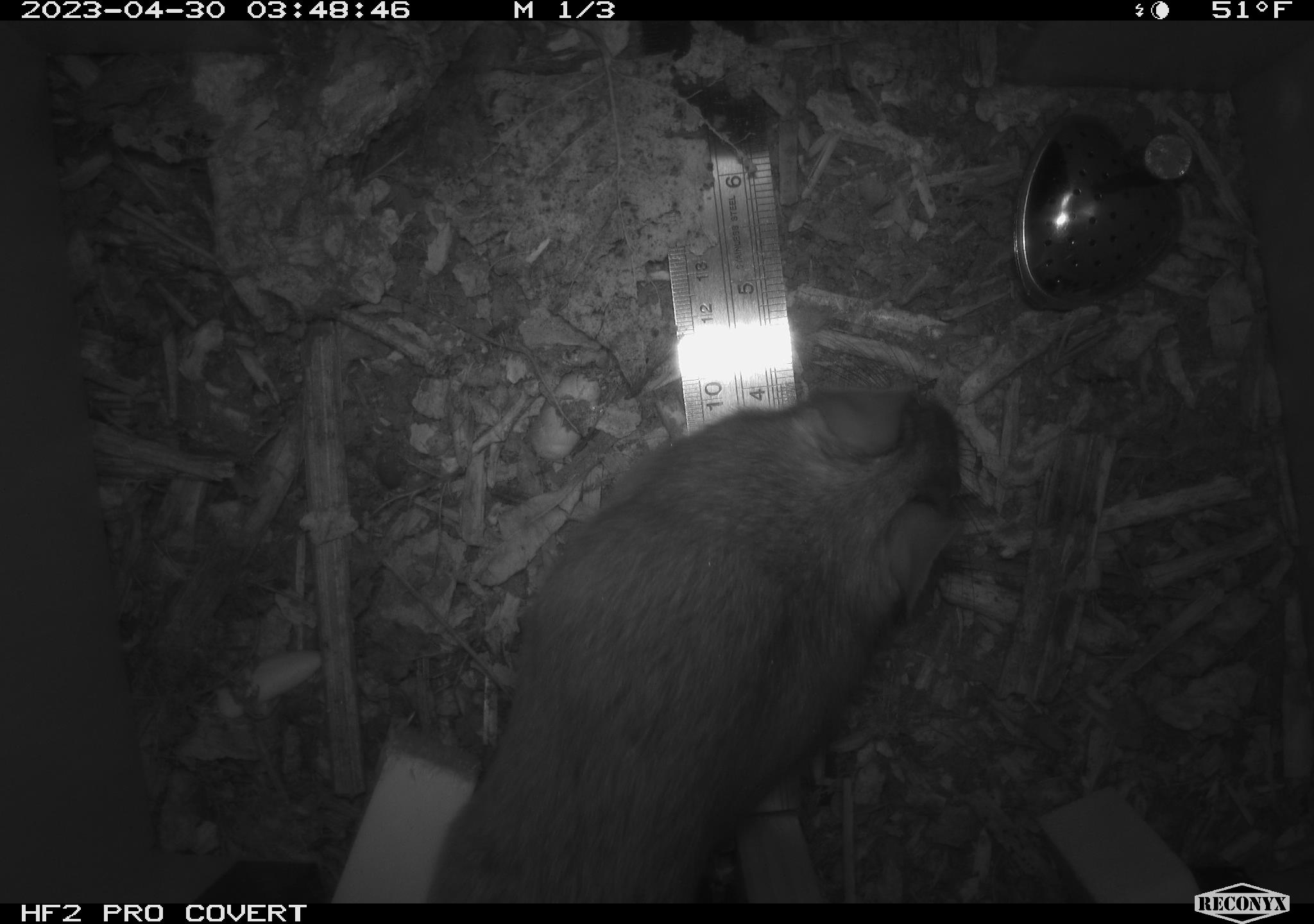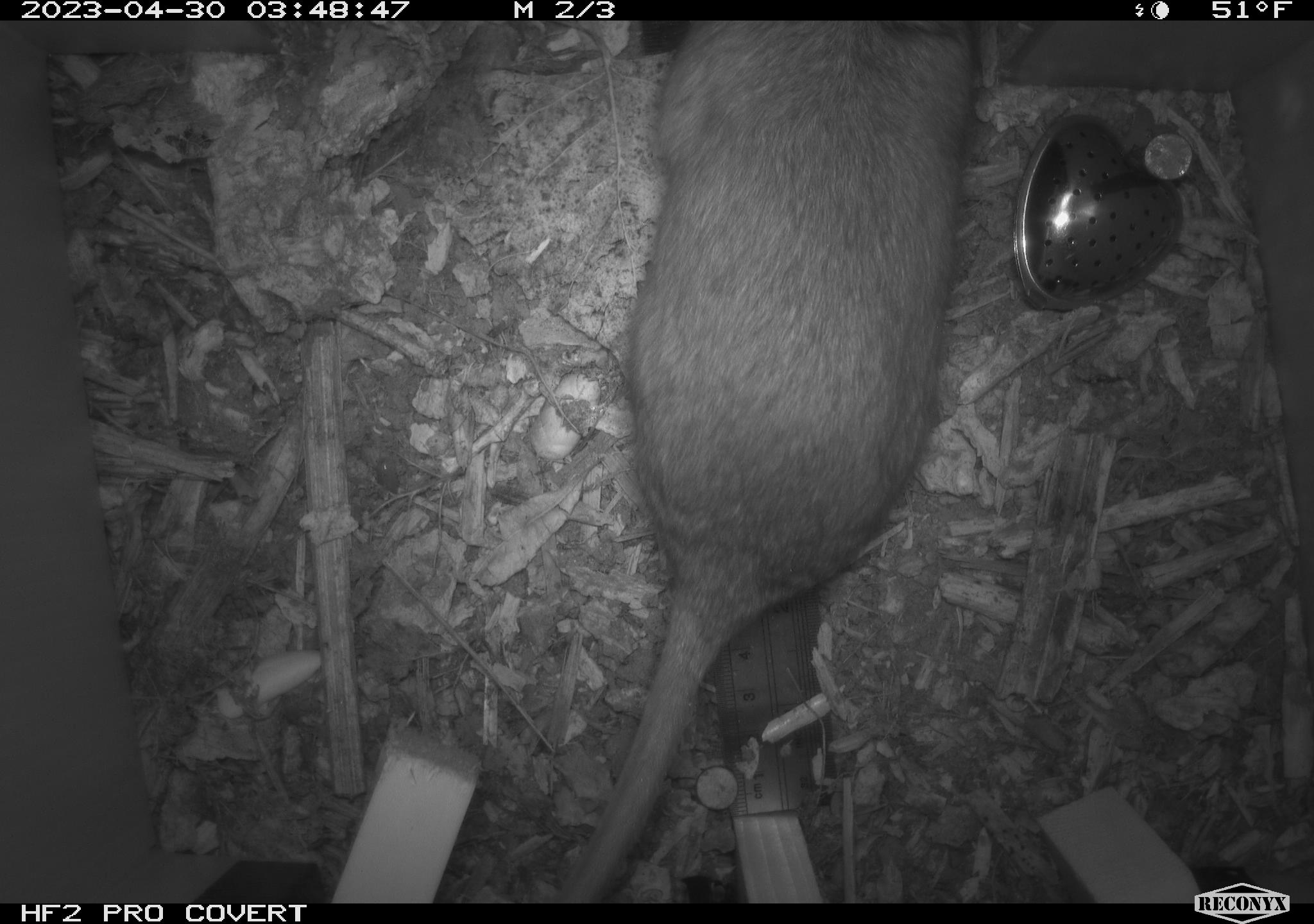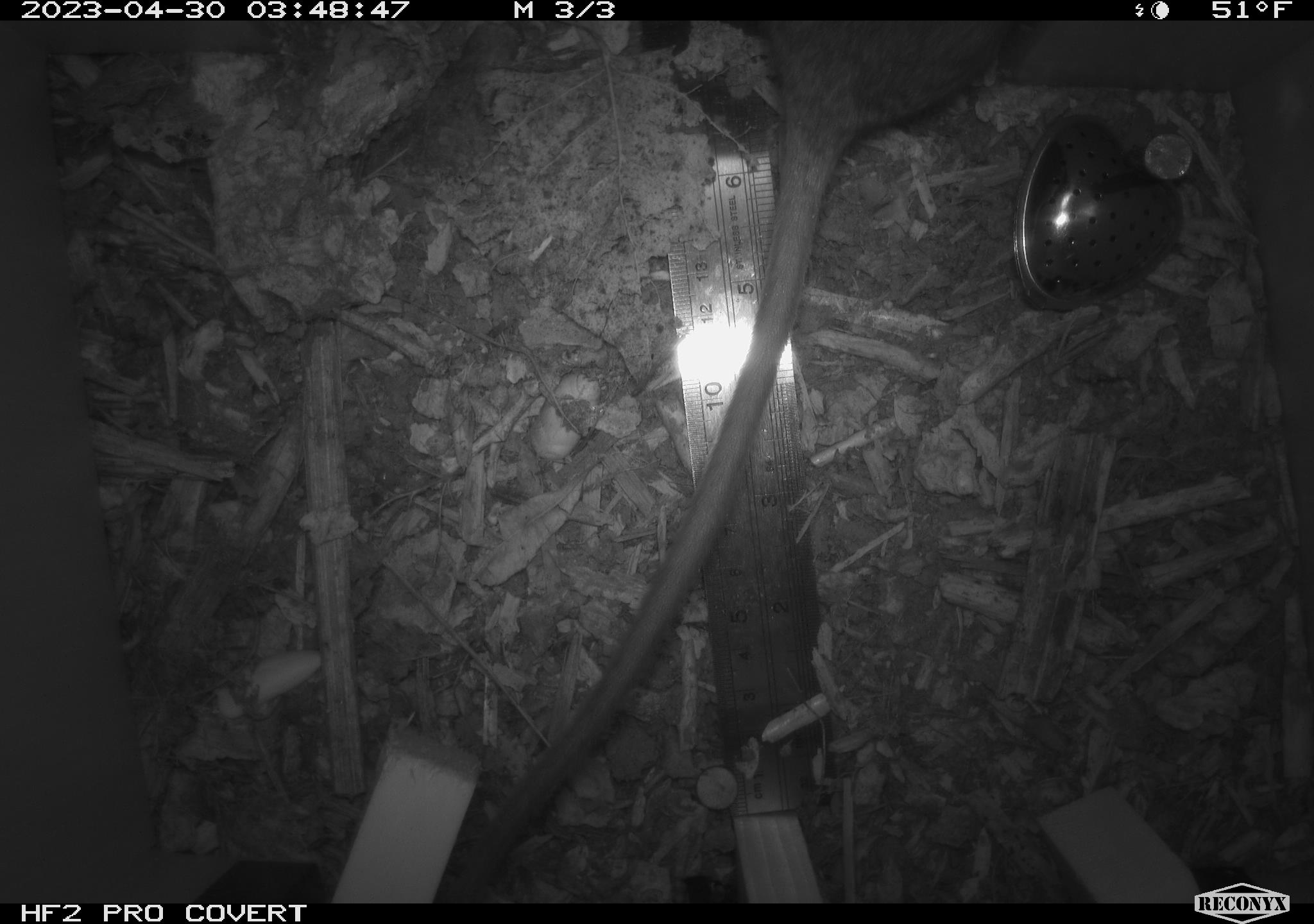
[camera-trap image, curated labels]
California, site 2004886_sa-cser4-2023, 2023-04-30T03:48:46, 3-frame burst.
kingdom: Animalia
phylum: Chordata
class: Mammalia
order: Rodentia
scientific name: Rodentia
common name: woodrat or rat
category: woodrat or rat species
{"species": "woodrat or rat species (woodrat or rat) (Rodentia)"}